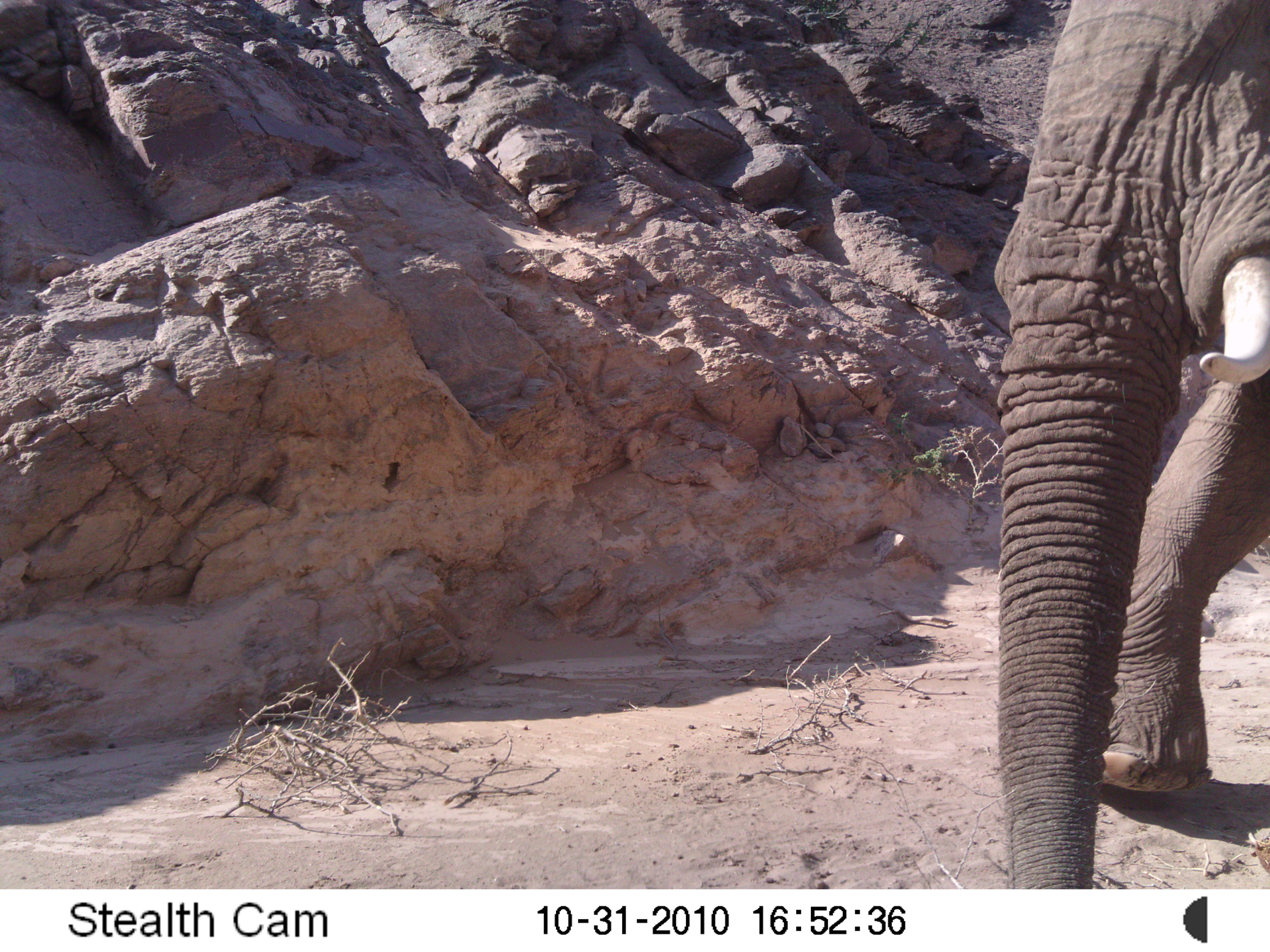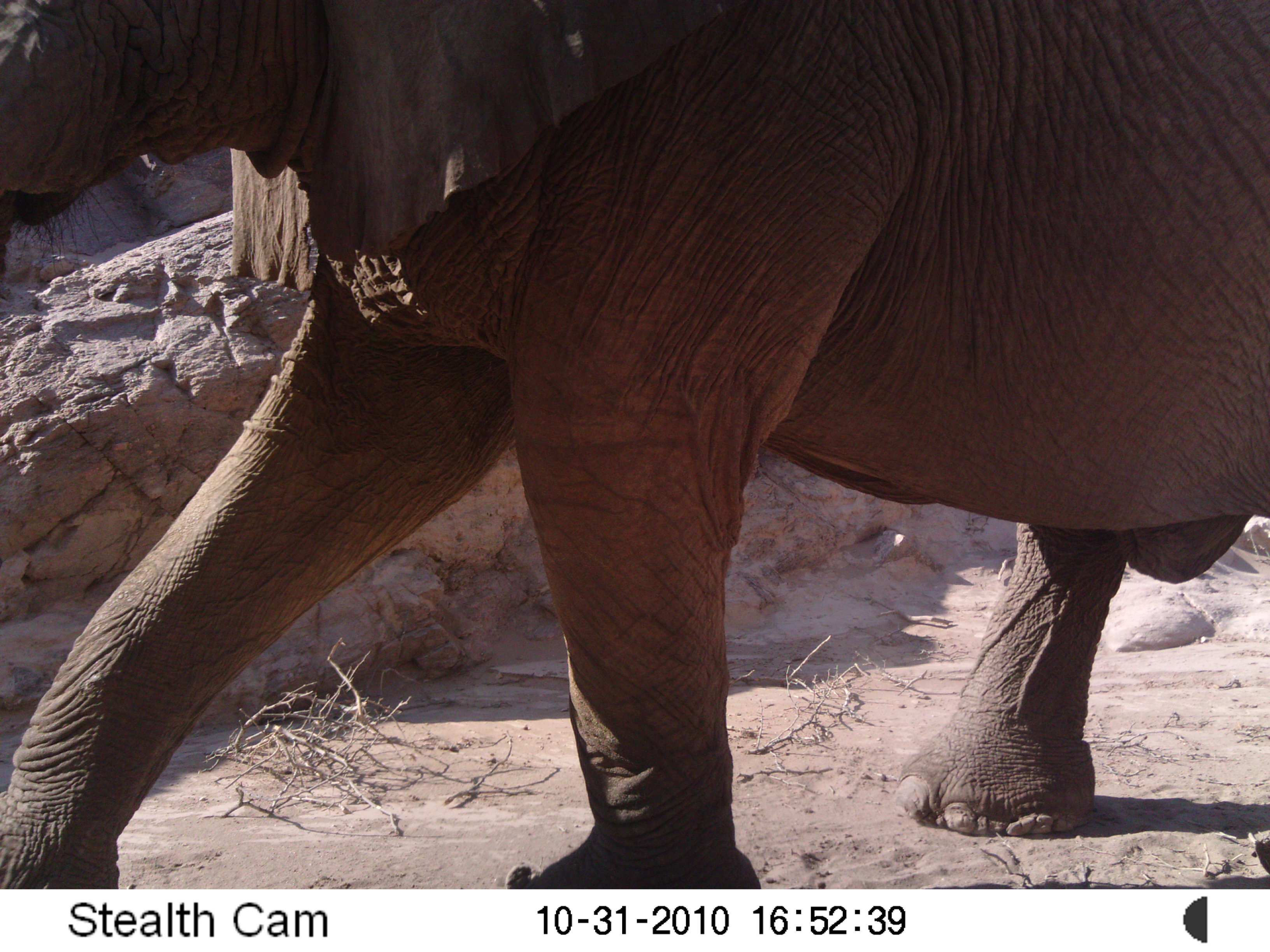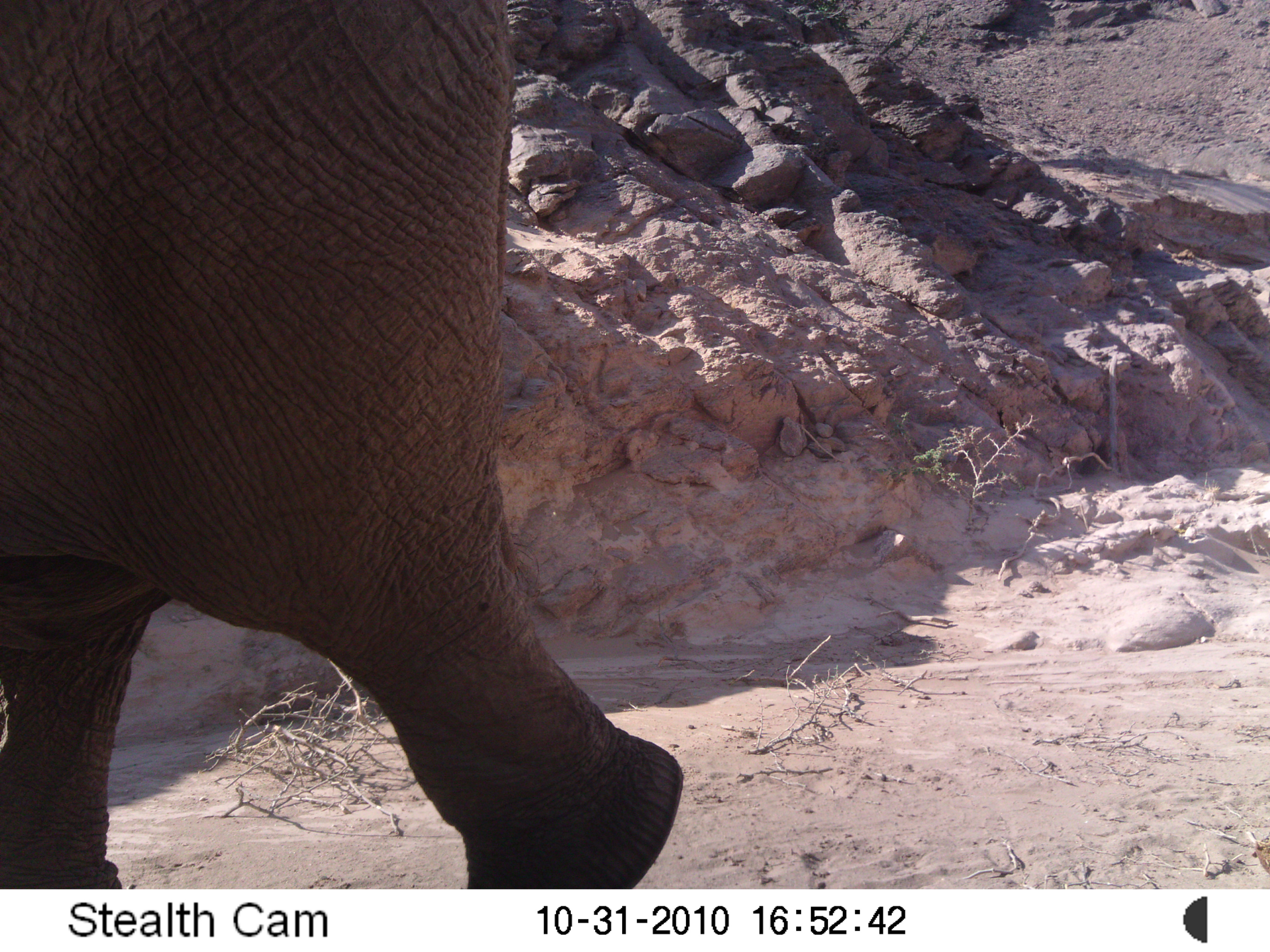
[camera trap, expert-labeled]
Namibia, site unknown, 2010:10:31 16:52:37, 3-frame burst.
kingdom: Animalia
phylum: Chordata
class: Mammalia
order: Proboscidea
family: Elephantidae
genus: Loxodonta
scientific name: Loxodonta africana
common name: african elephant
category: loxodanta africana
Loxodanta africana (african elephant) (Loxodonta africana).